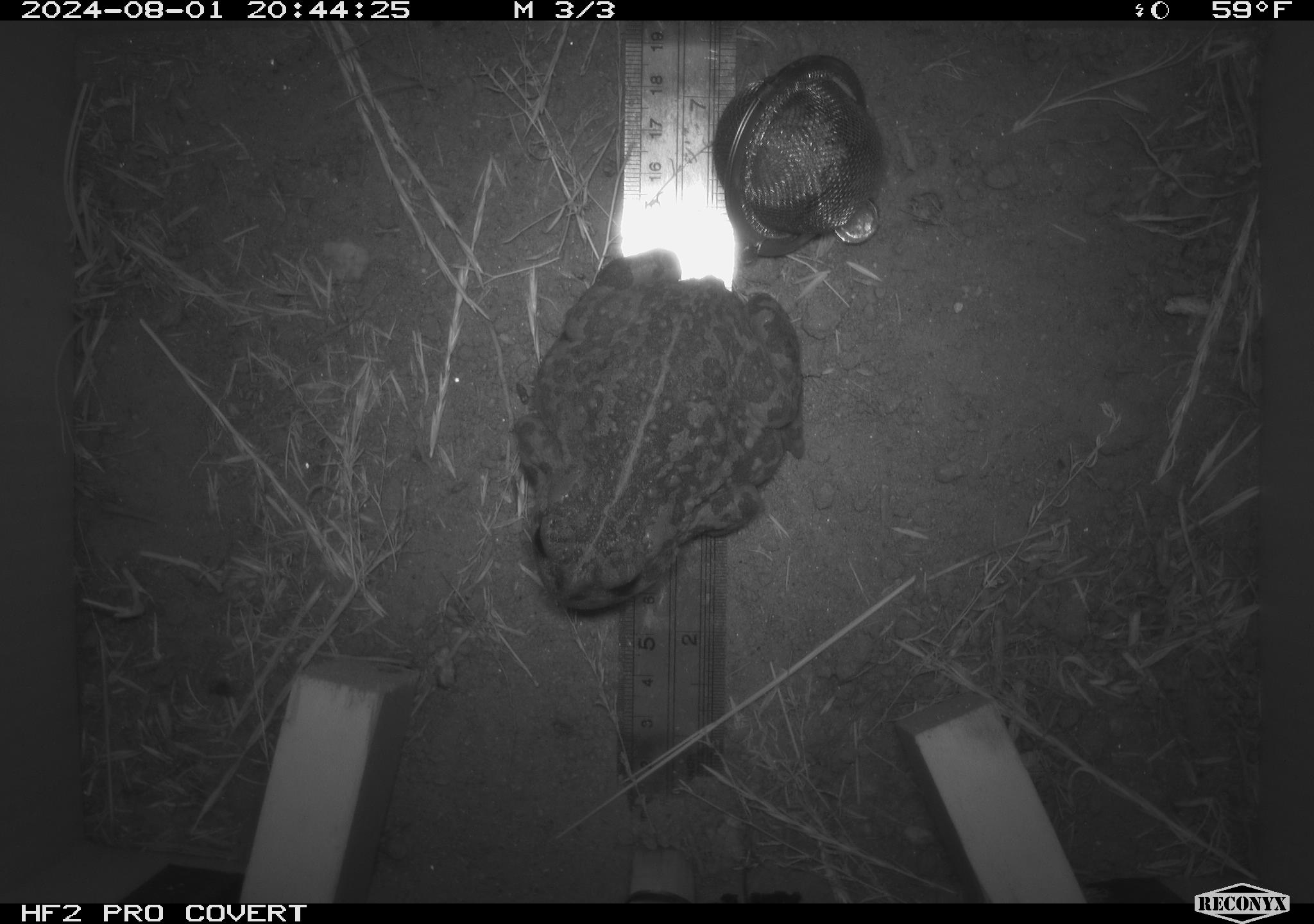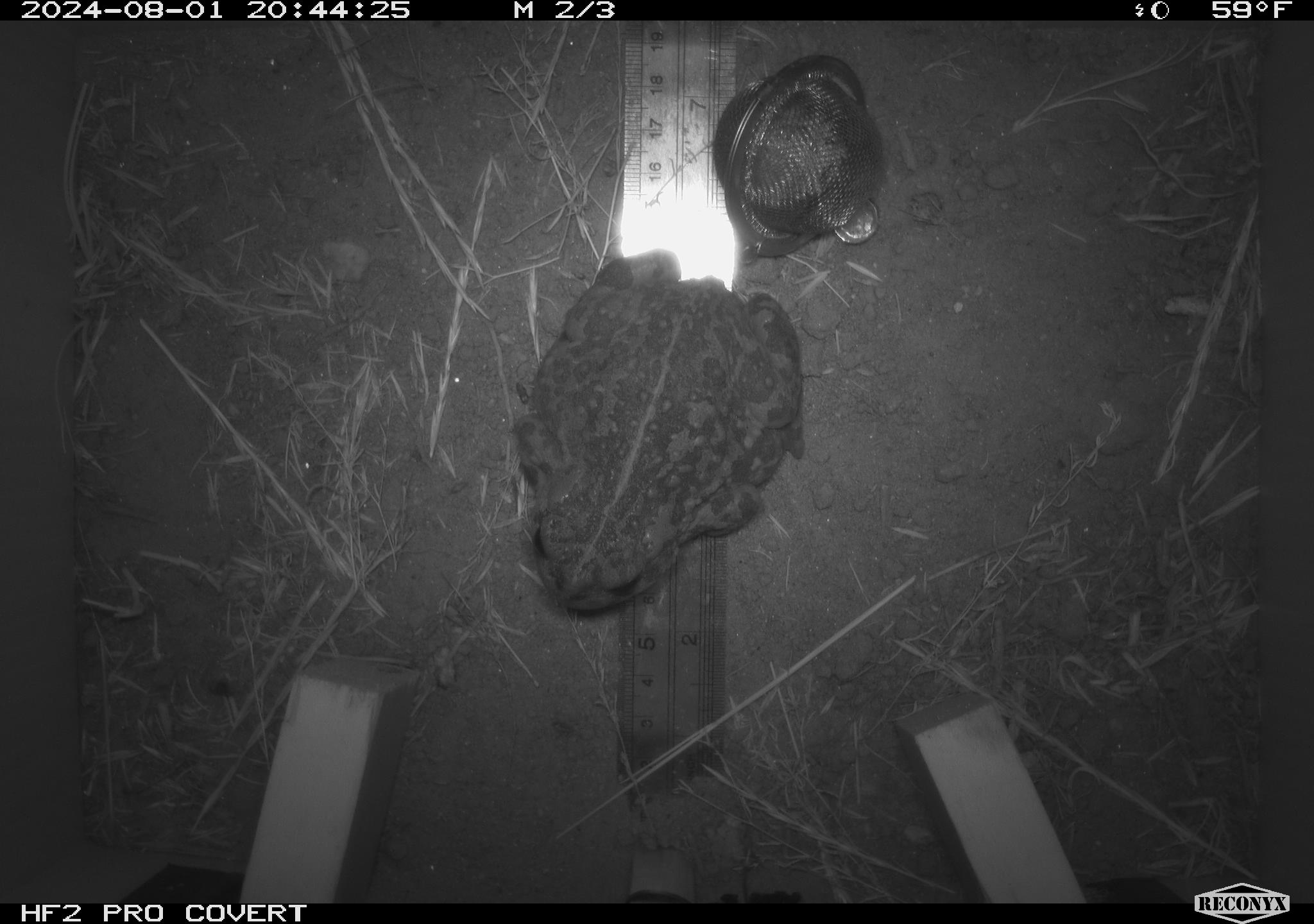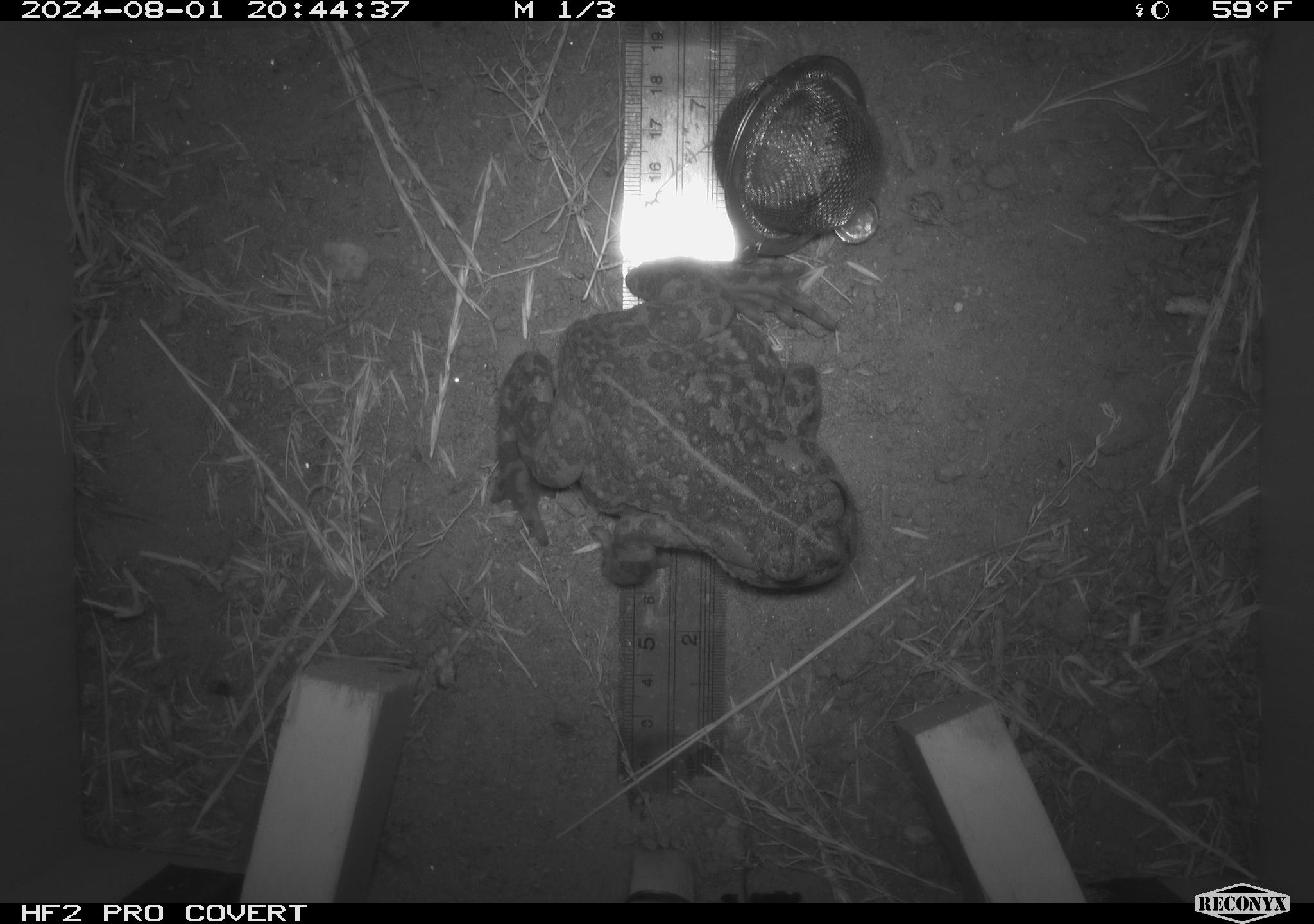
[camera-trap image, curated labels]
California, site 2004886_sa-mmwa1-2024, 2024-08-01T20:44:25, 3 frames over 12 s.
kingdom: Animalia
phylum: Chordata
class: Amphibia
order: Anura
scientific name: Anura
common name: frogs